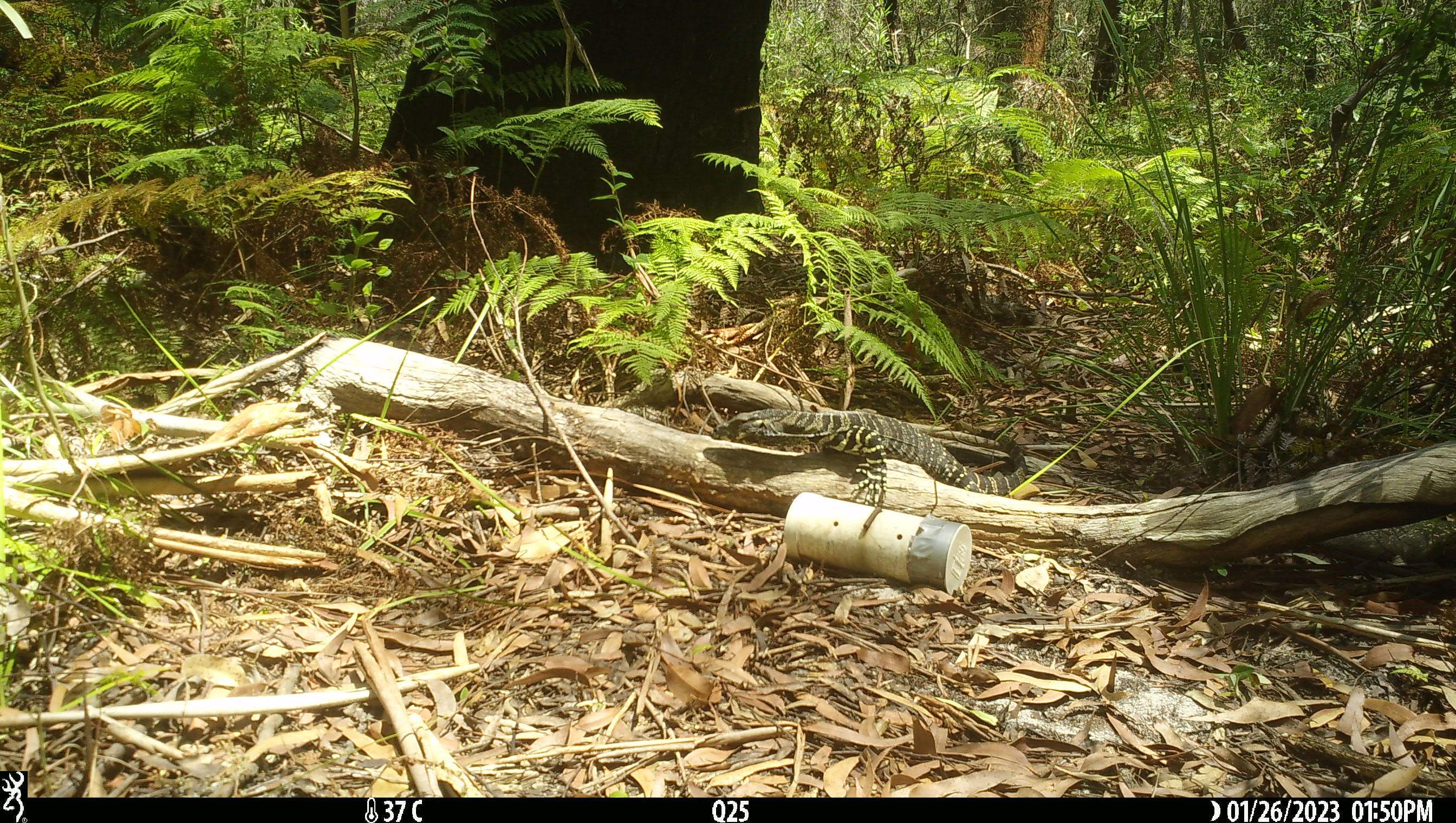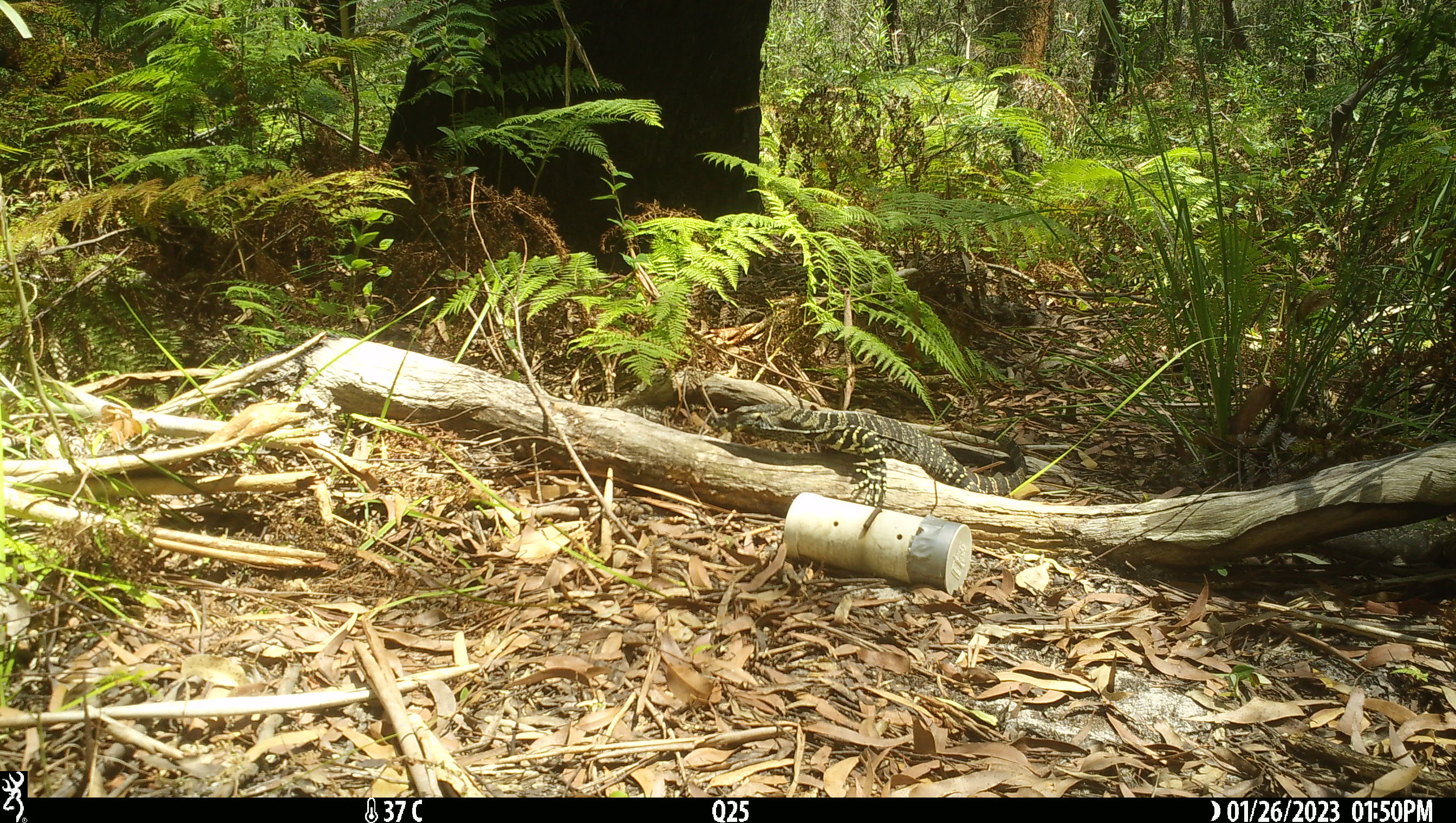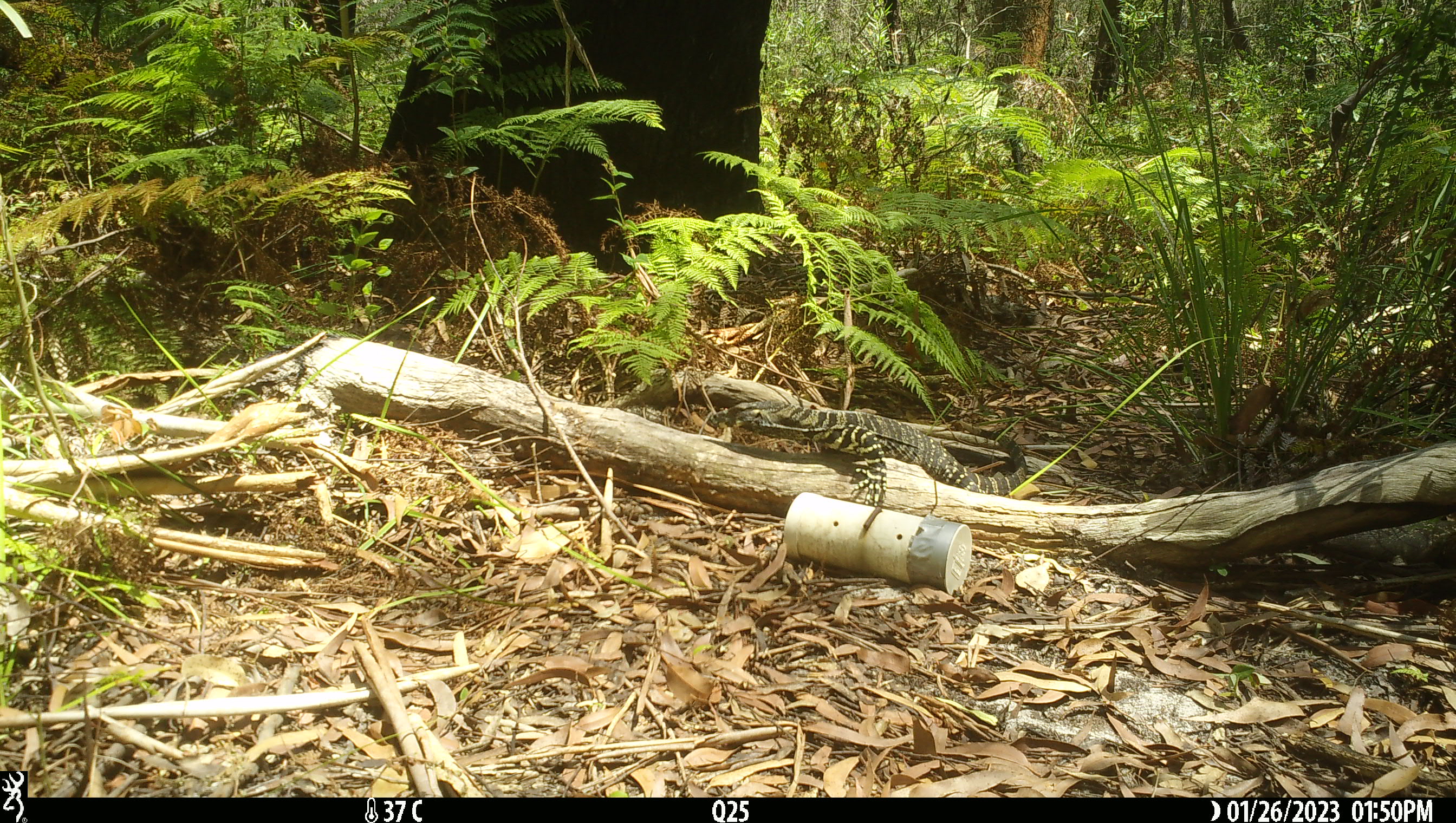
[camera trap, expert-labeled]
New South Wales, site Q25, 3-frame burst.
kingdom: Animalia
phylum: Chordata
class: Reptilia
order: Squamata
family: Varanidae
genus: Varanus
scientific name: Varanus varius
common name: lace monitor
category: goanna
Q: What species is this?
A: Goanna (lace monitor) (Varanus varius).